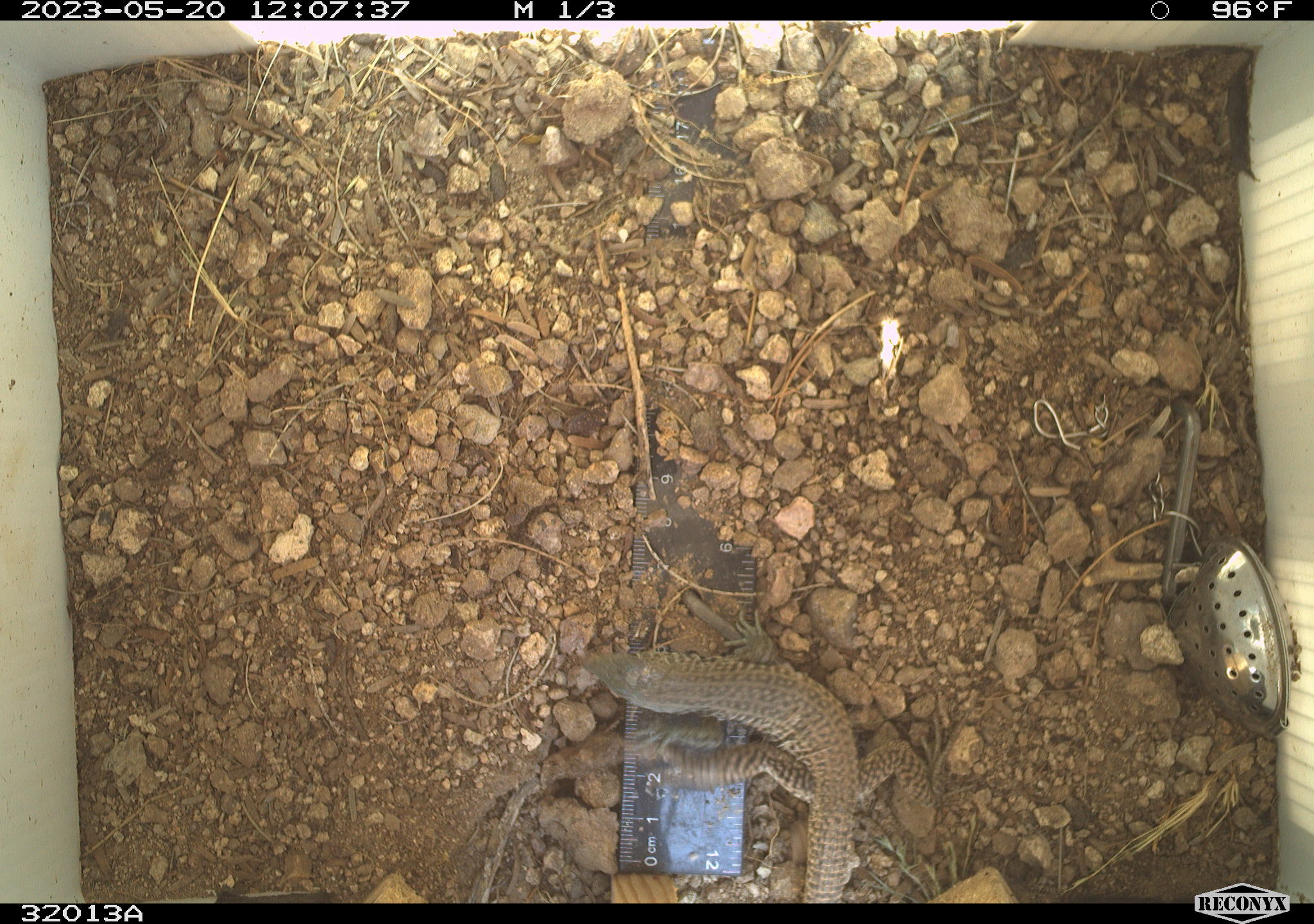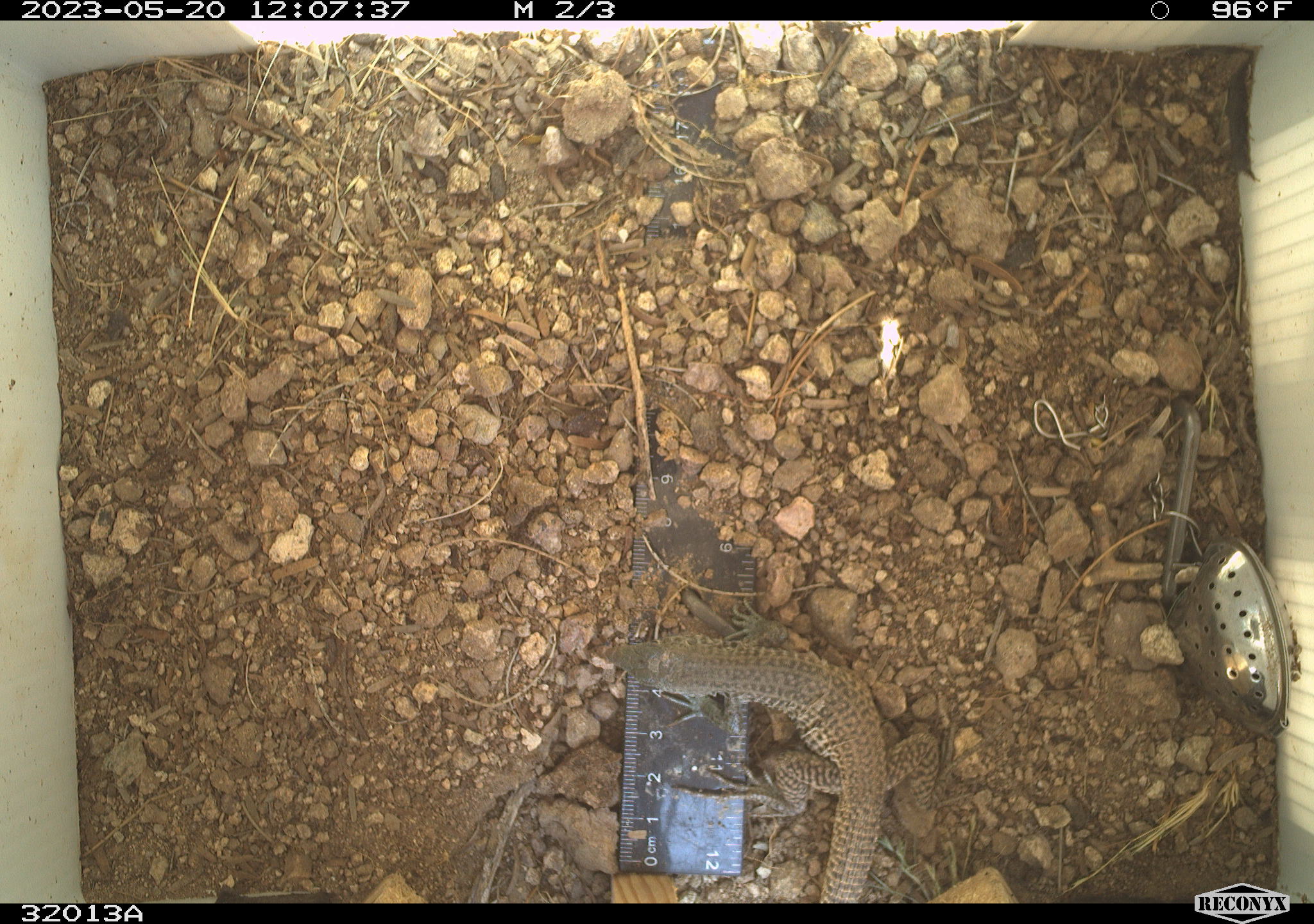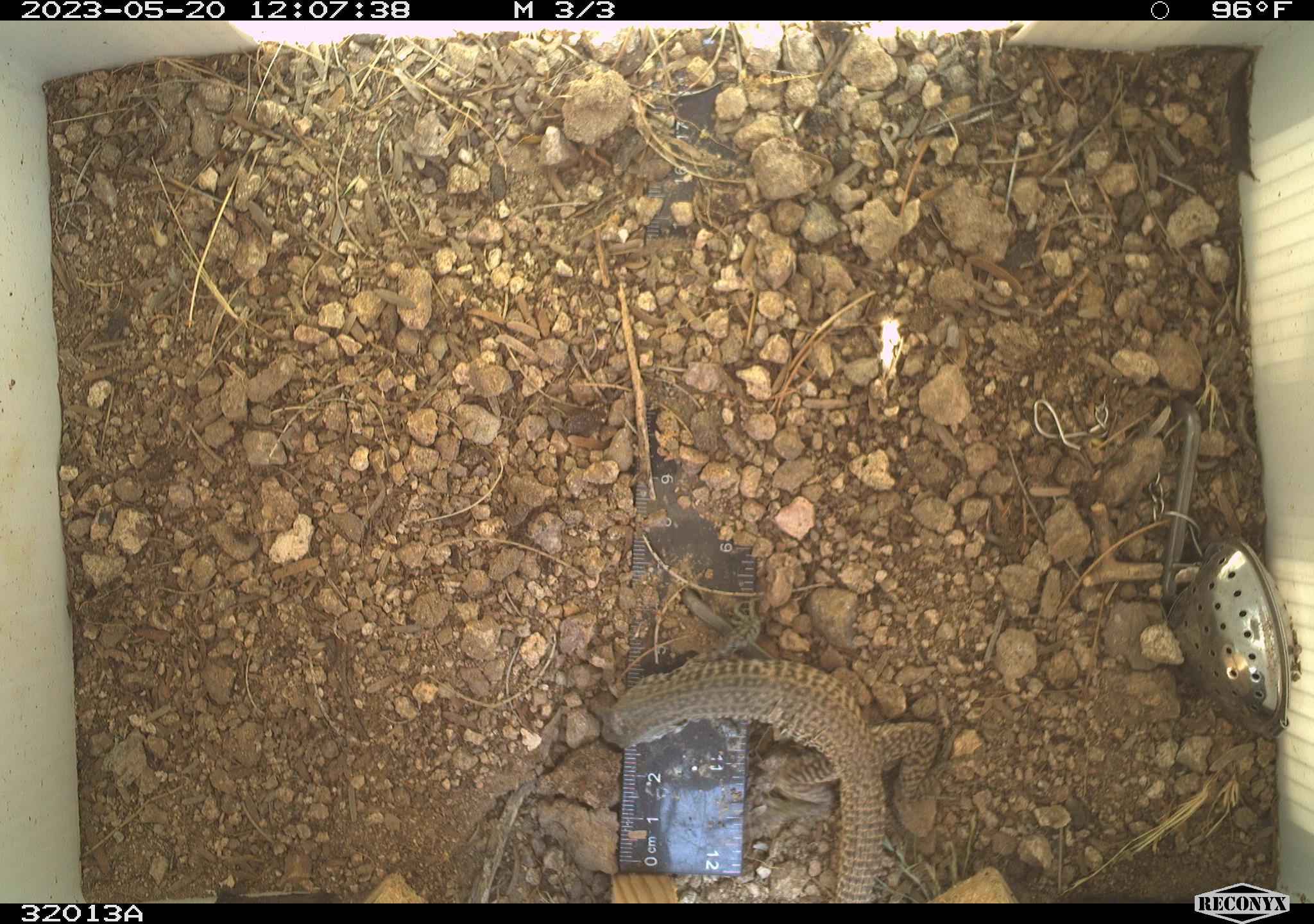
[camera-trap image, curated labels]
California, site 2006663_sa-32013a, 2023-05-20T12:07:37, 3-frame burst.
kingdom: Animalia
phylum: Chordata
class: Reptilia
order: Squamata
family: Teiidae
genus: Aspidoscelis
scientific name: Aspidoscelis tigris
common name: western whiptail